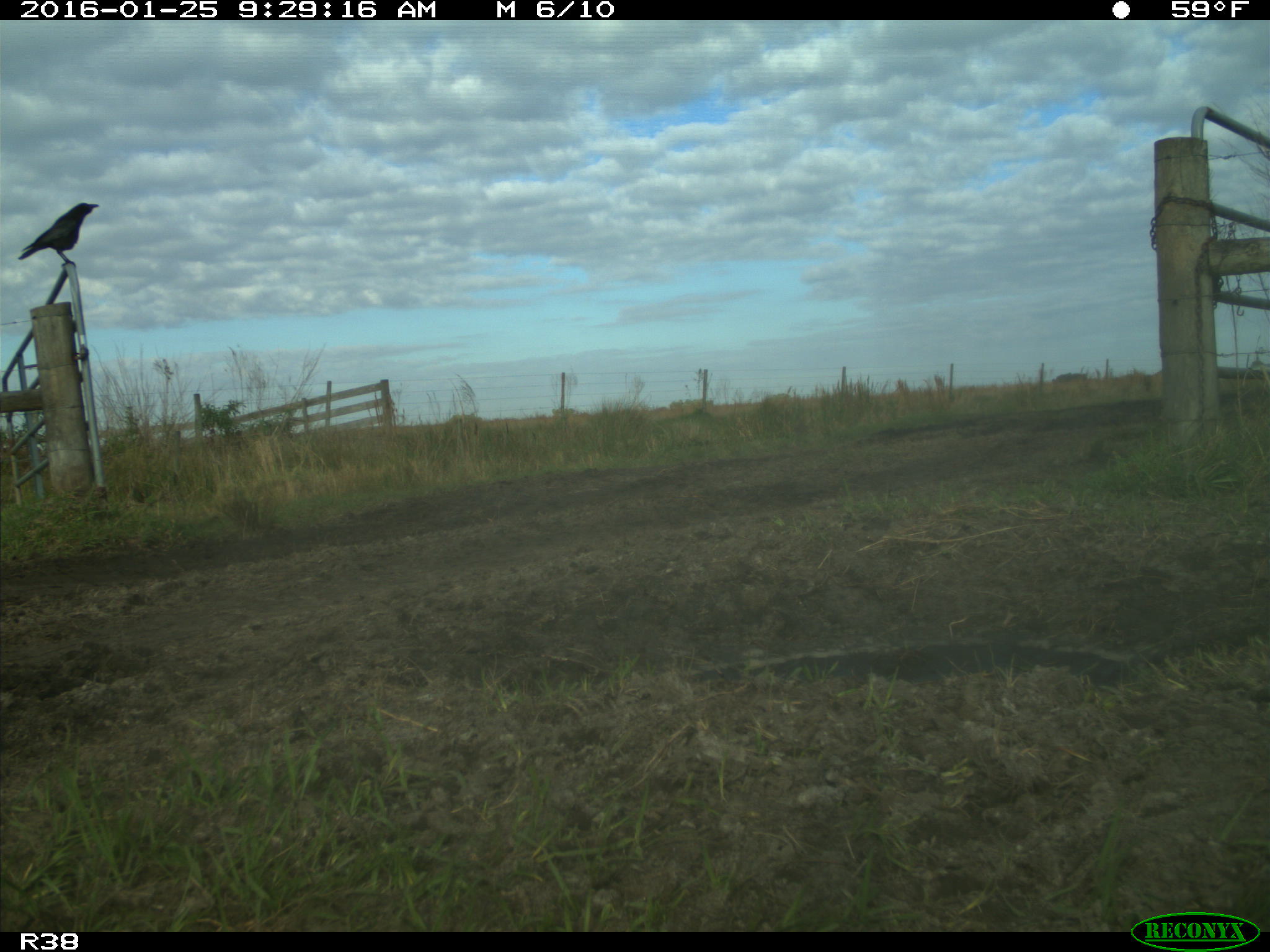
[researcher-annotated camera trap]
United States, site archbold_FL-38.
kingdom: Animalia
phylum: Chordata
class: Aves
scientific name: Aves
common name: birds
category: unidentified bird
Unidentified bird (birds) (Aves).